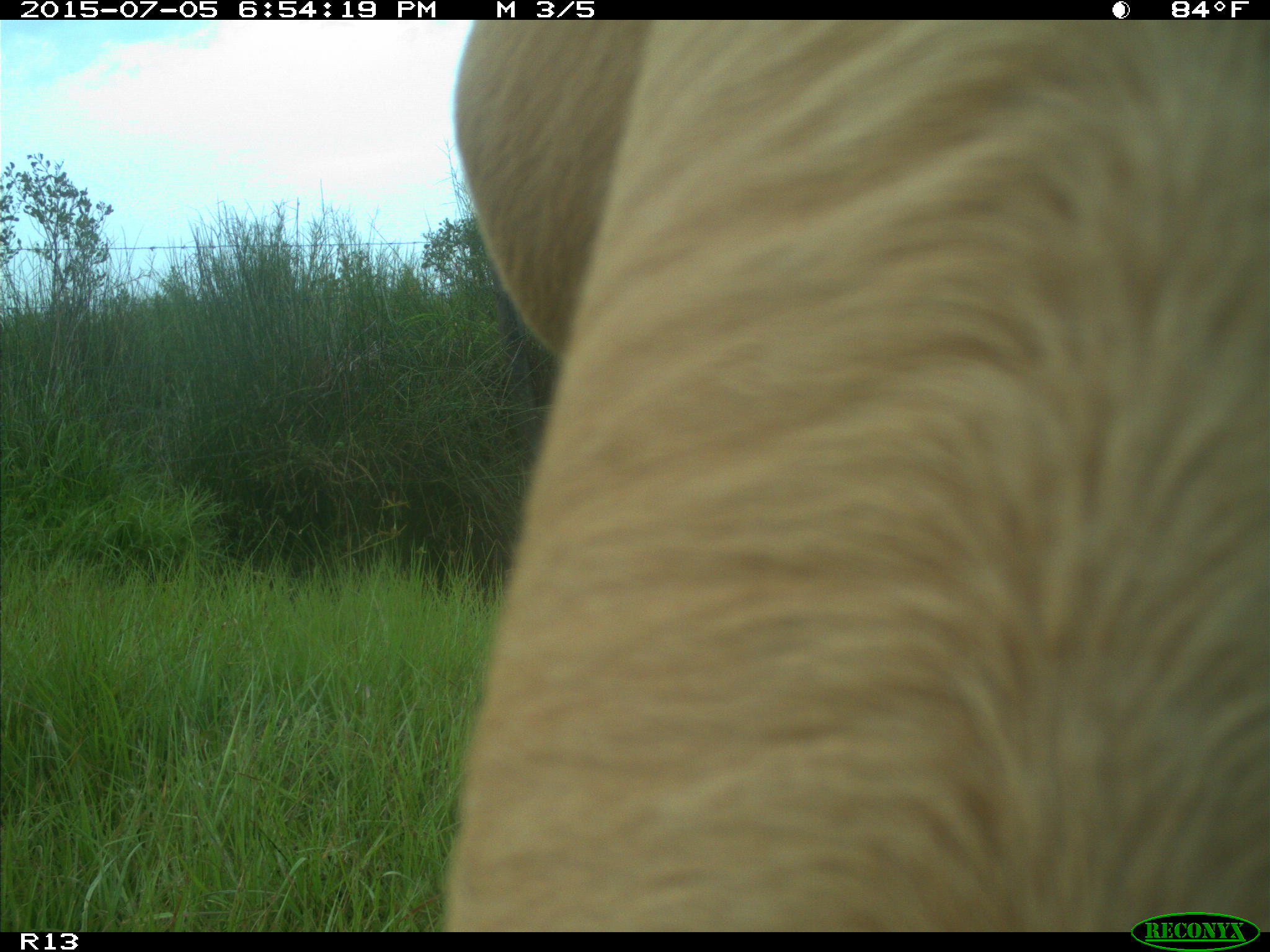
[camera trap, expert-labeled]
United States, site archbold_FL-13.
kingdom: Animalia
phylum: Chordata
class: Mammalia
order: Artiodactyla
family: Bovidae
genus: Bos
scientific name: Bos taurus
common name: domestic cow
Bos taurus (domestic cow).